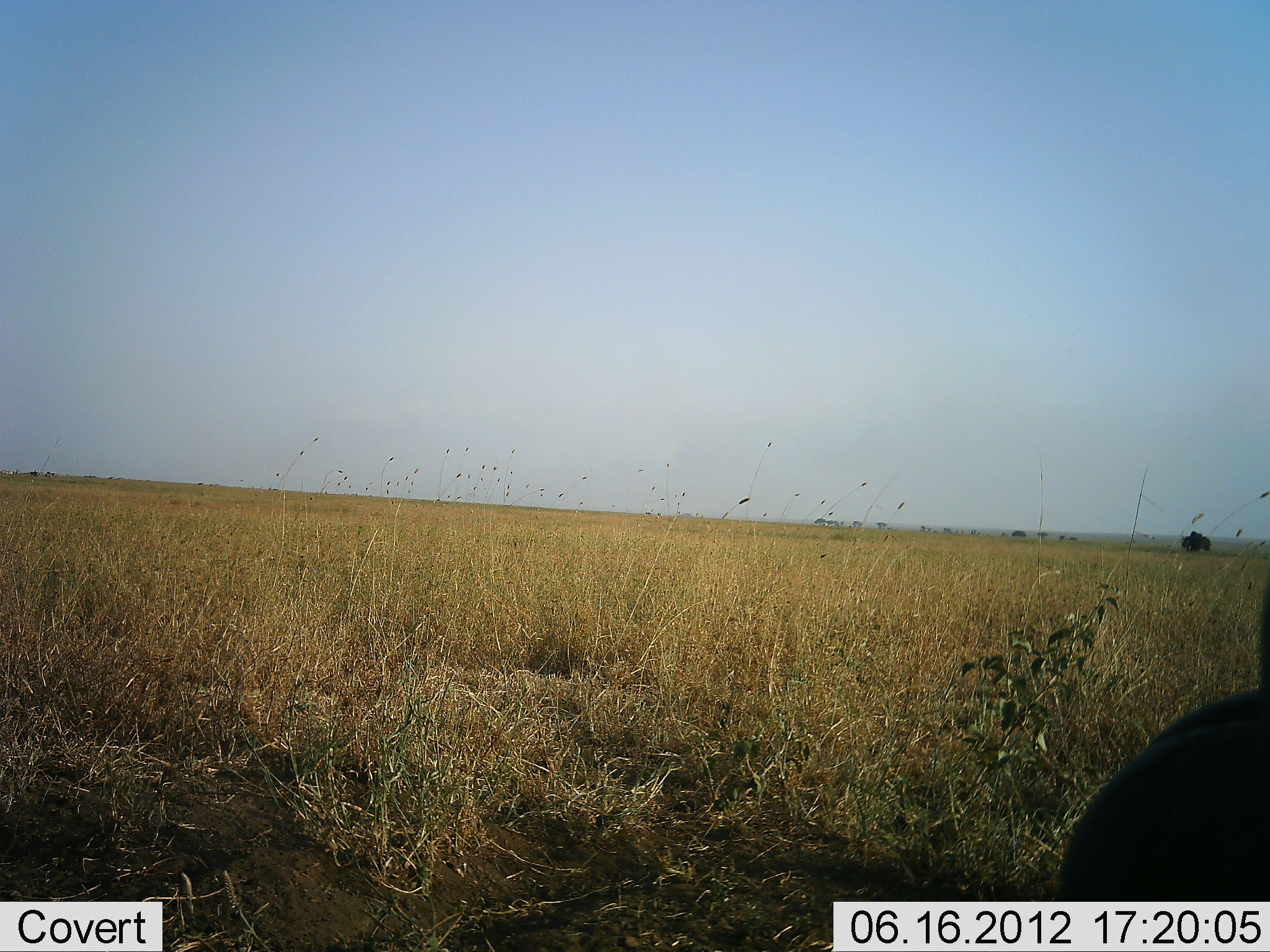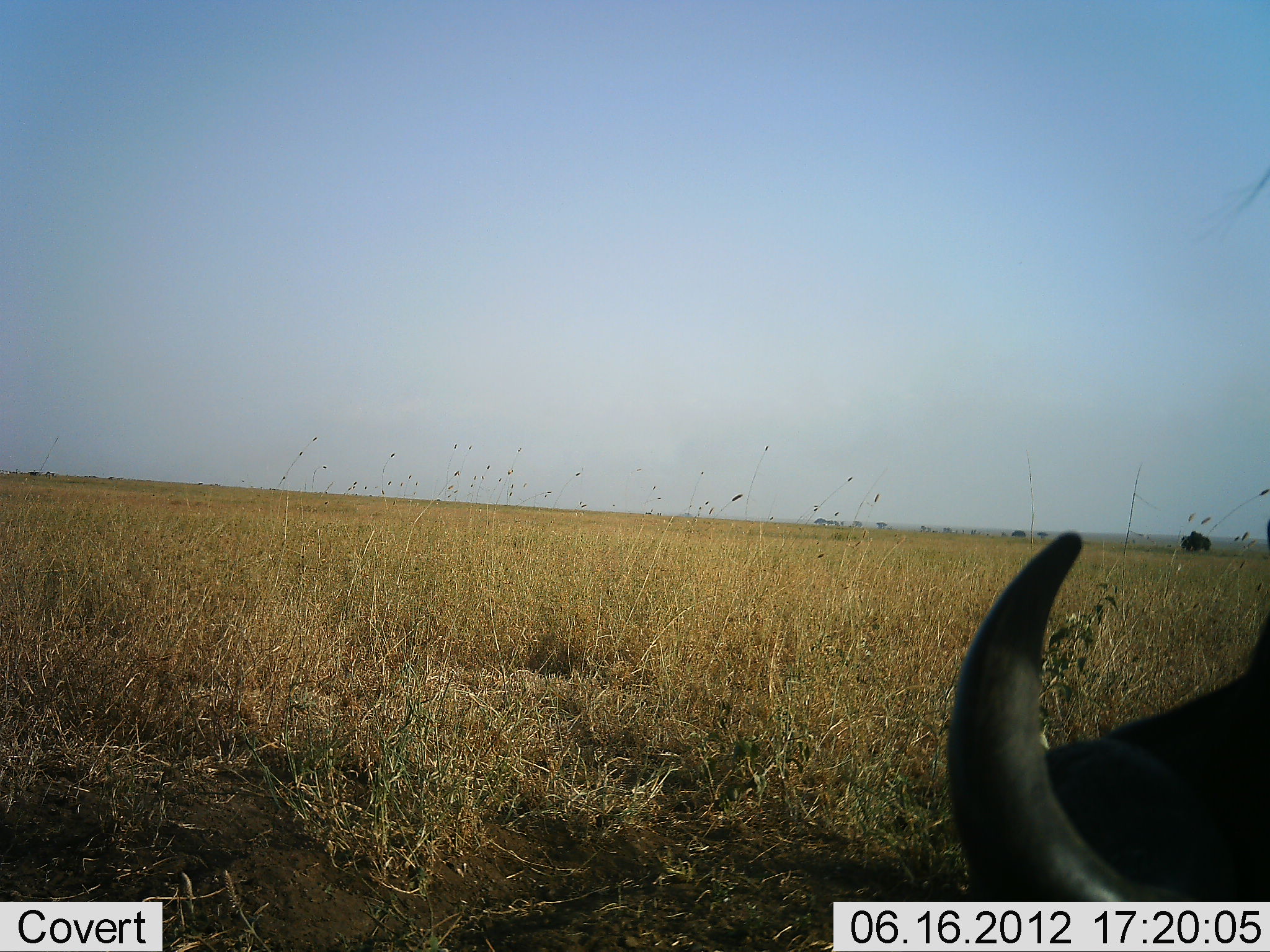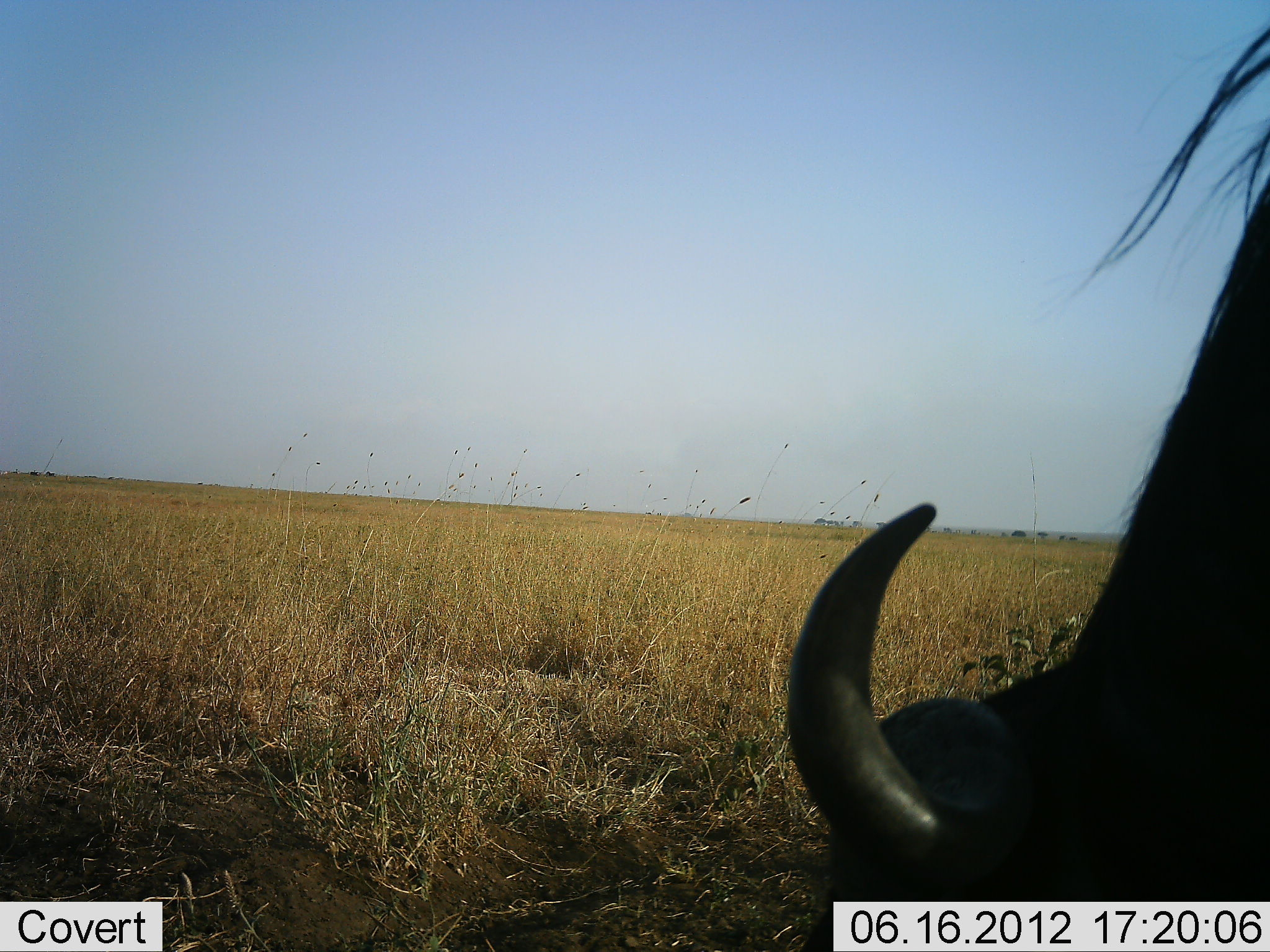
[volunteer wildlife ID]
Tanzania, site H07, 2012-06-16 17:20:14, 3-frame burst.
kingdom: Animalia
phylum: Chordata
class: Mammalia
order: Artiodactyla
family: Suidae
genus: Phacochoerus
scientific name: Phacochoerus africanus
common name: warthog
Warthog (Phacochoerus africanus), count 1. Behavior (volunteer vote fractions): standing 56%, resting 0%, moving 56%, interacting 0%. Young present (vote fraction): 0%. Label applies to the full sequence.